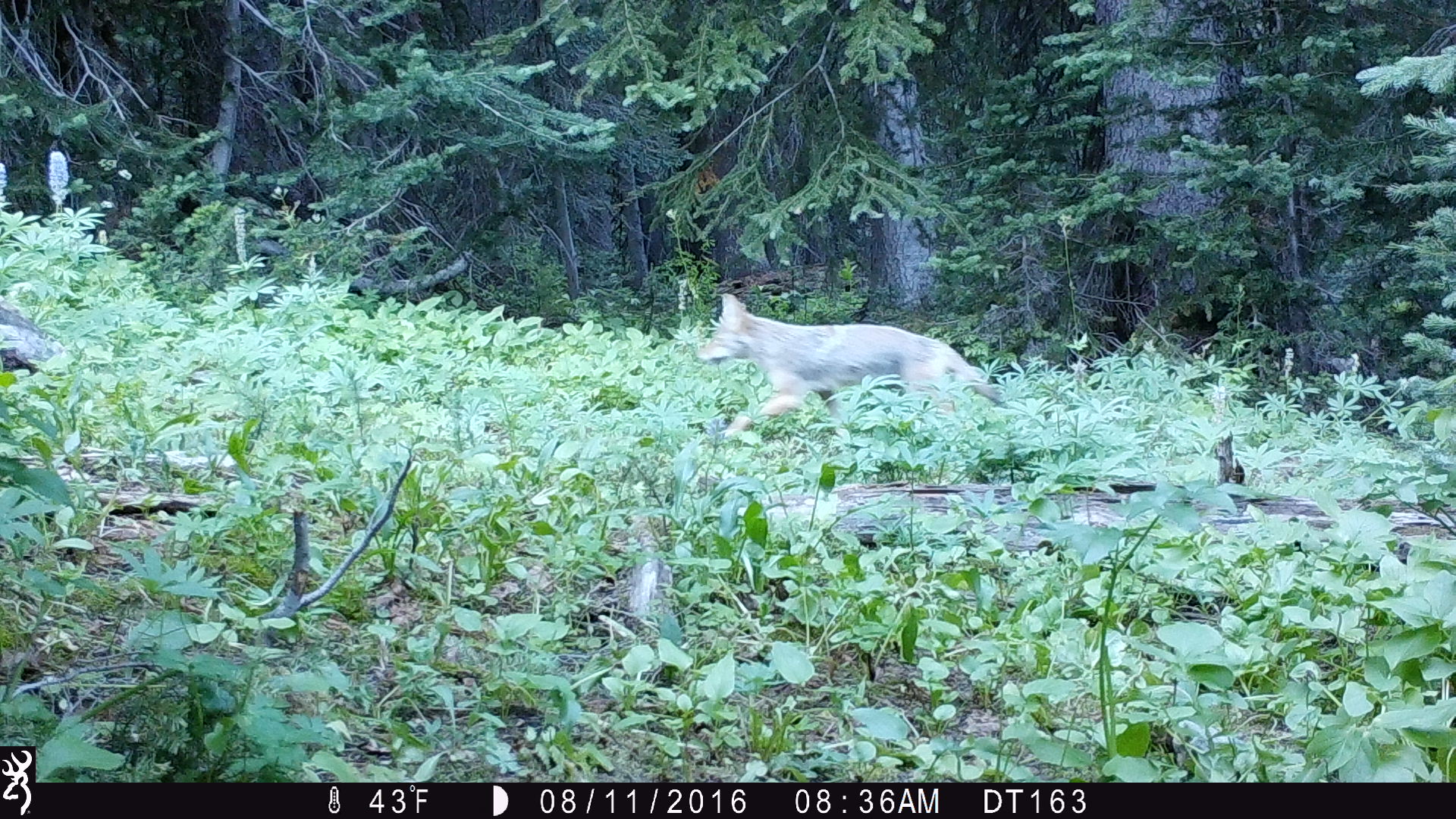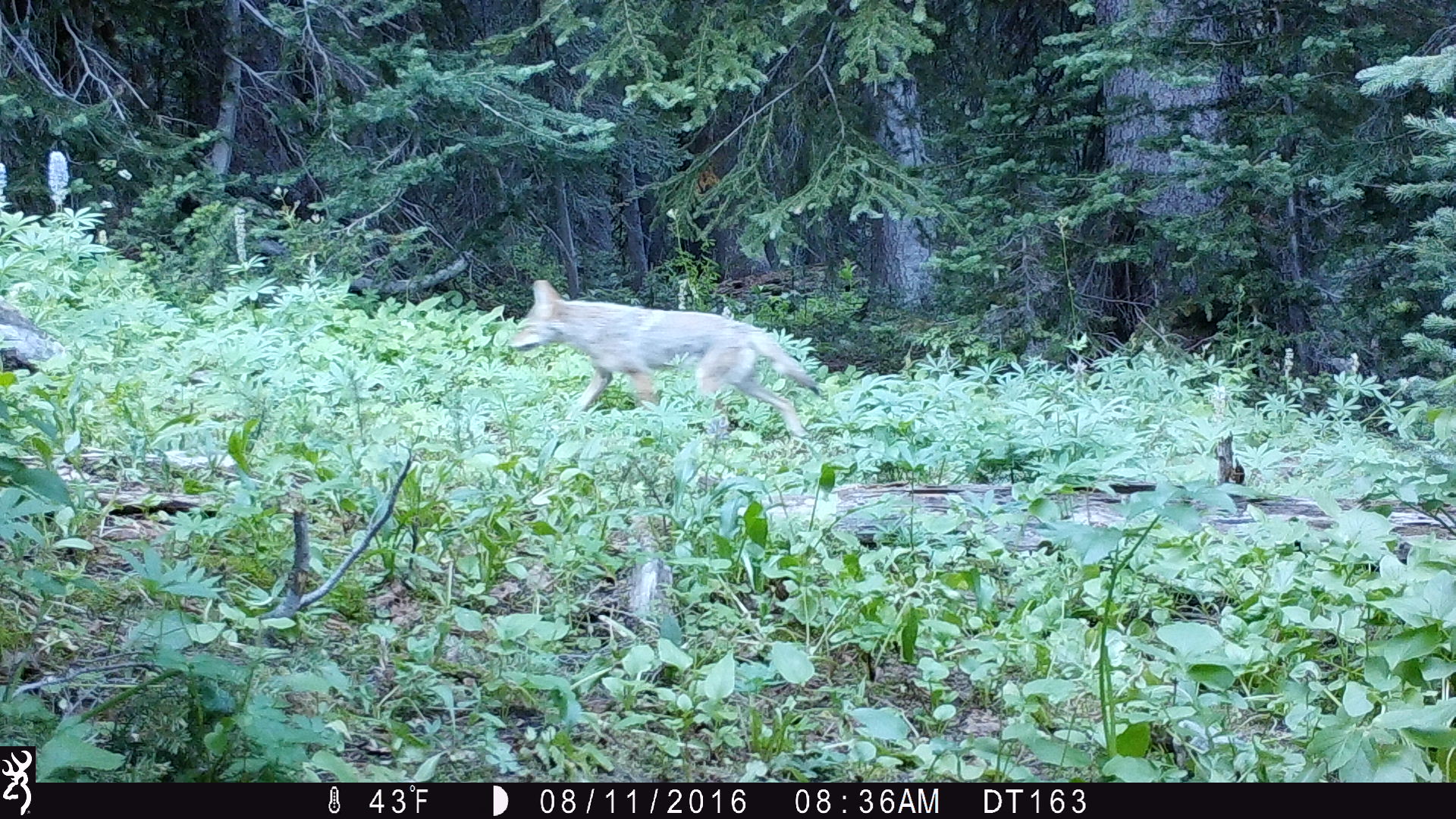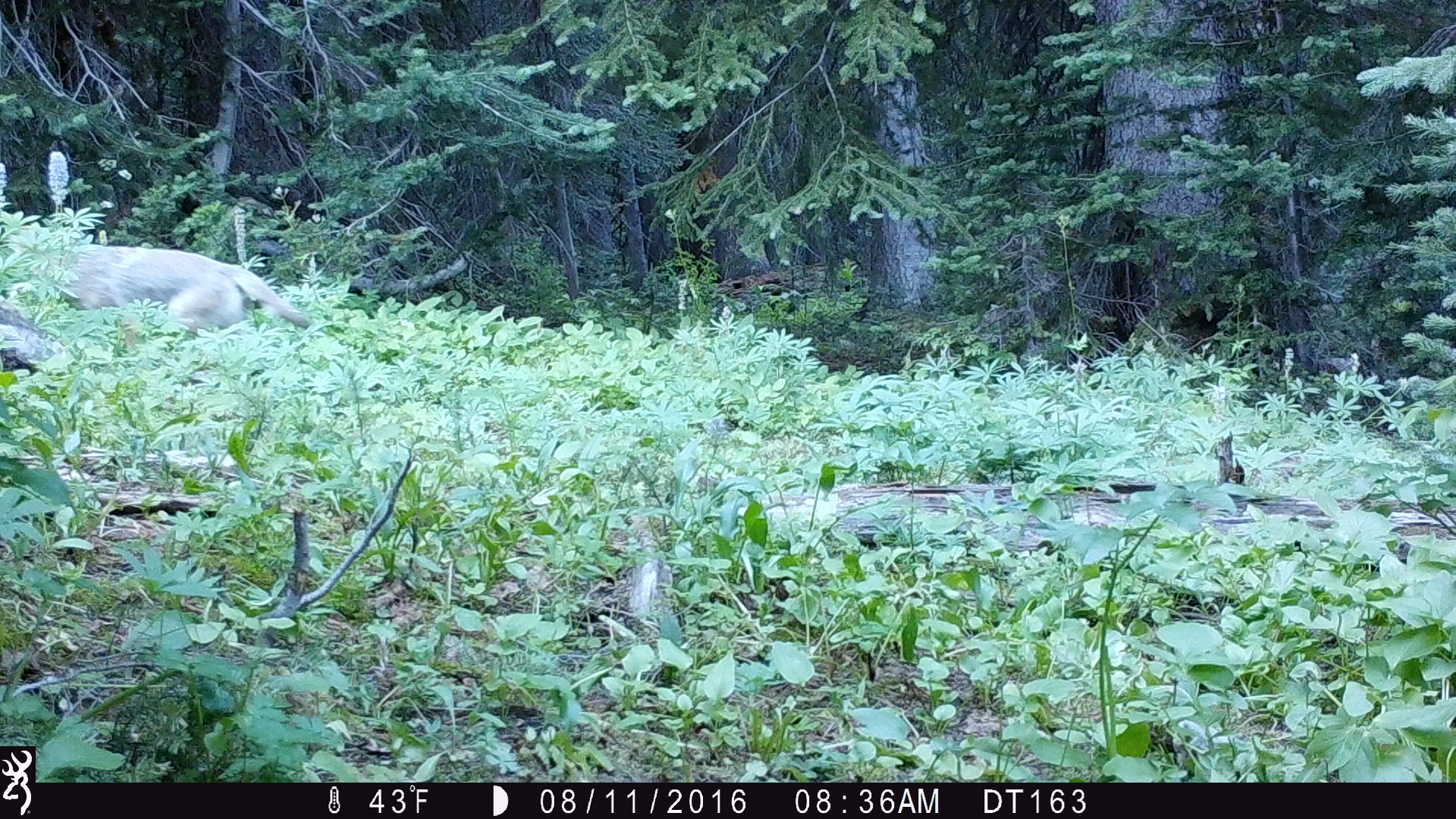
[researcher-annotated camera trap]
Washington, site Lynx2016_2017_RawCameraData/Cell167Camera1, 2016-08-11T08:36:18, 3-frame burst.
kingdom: Animalia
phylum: Chordata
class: Mammalia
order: Carnivora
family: Canidae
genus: Canis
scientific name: Canis latrans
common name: coyote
Canis latrans (coyote). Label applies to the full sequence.